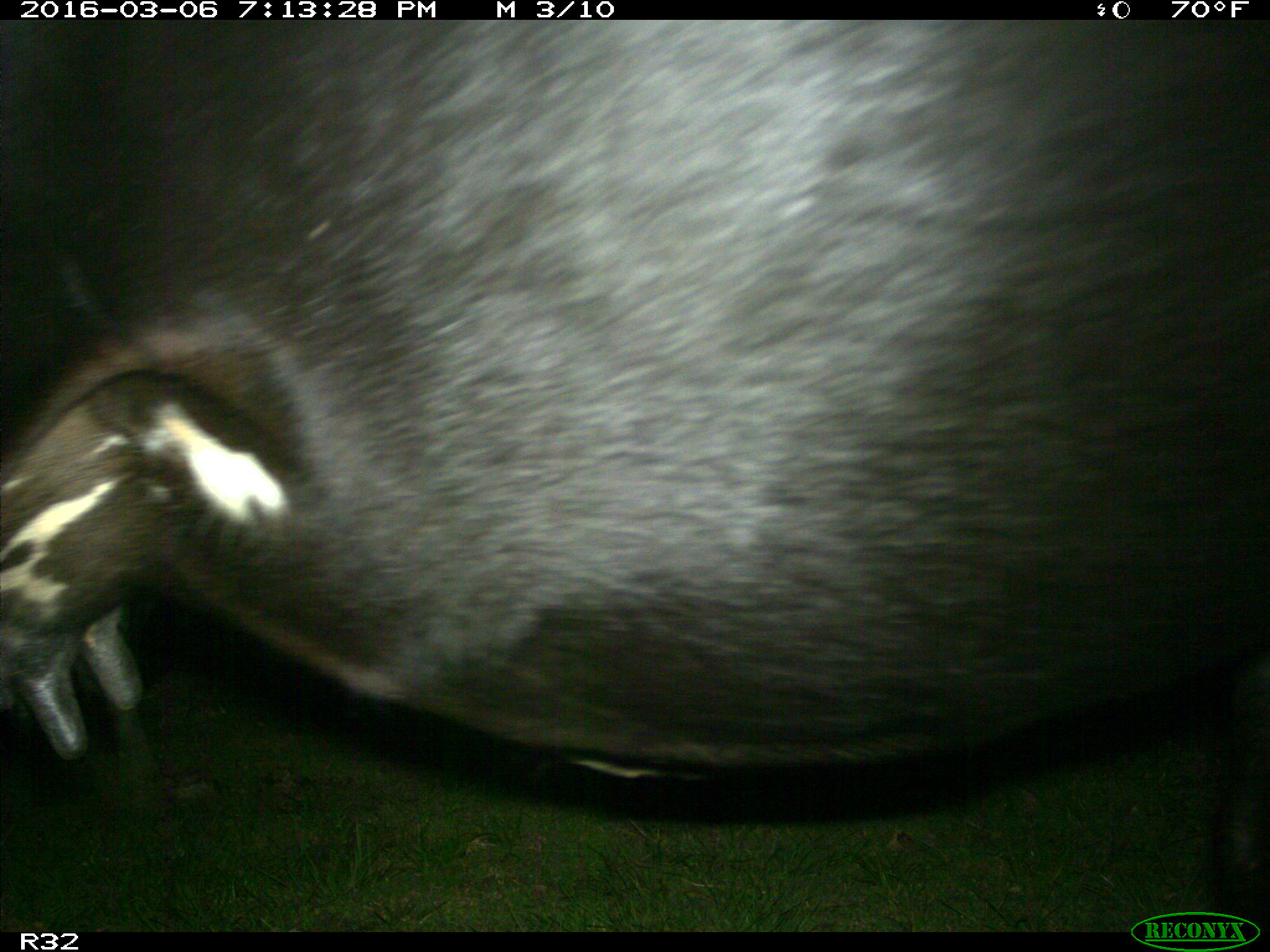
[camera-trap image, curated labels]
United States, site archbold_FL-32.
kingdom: Animalia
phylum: Chordata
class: Mammalia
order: Artiodactyla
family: Bovidae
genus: Bos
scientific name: Bos taurus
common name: domestic cow